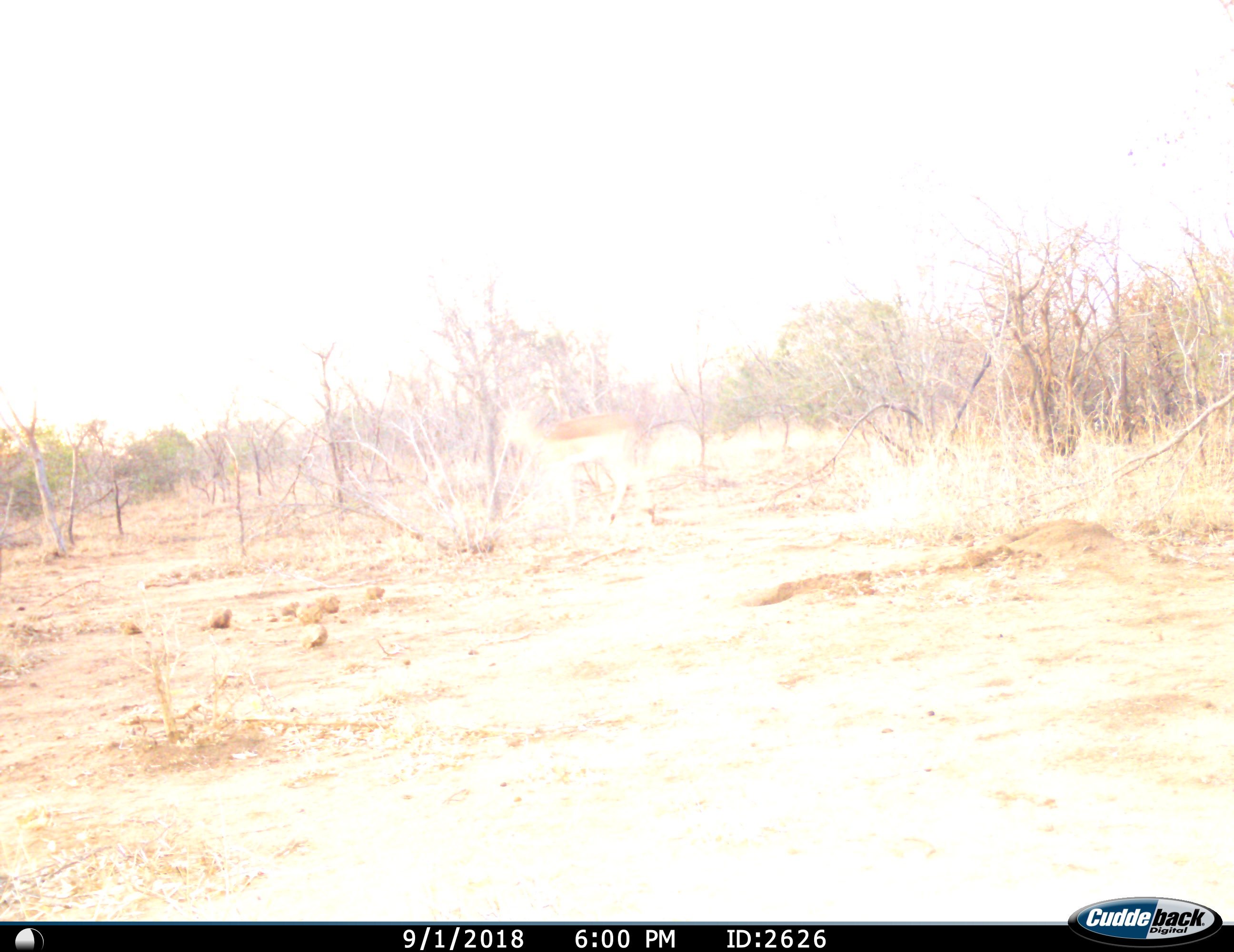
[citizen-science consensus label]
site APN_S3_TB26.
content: unidentified animal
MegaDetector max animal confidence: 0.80